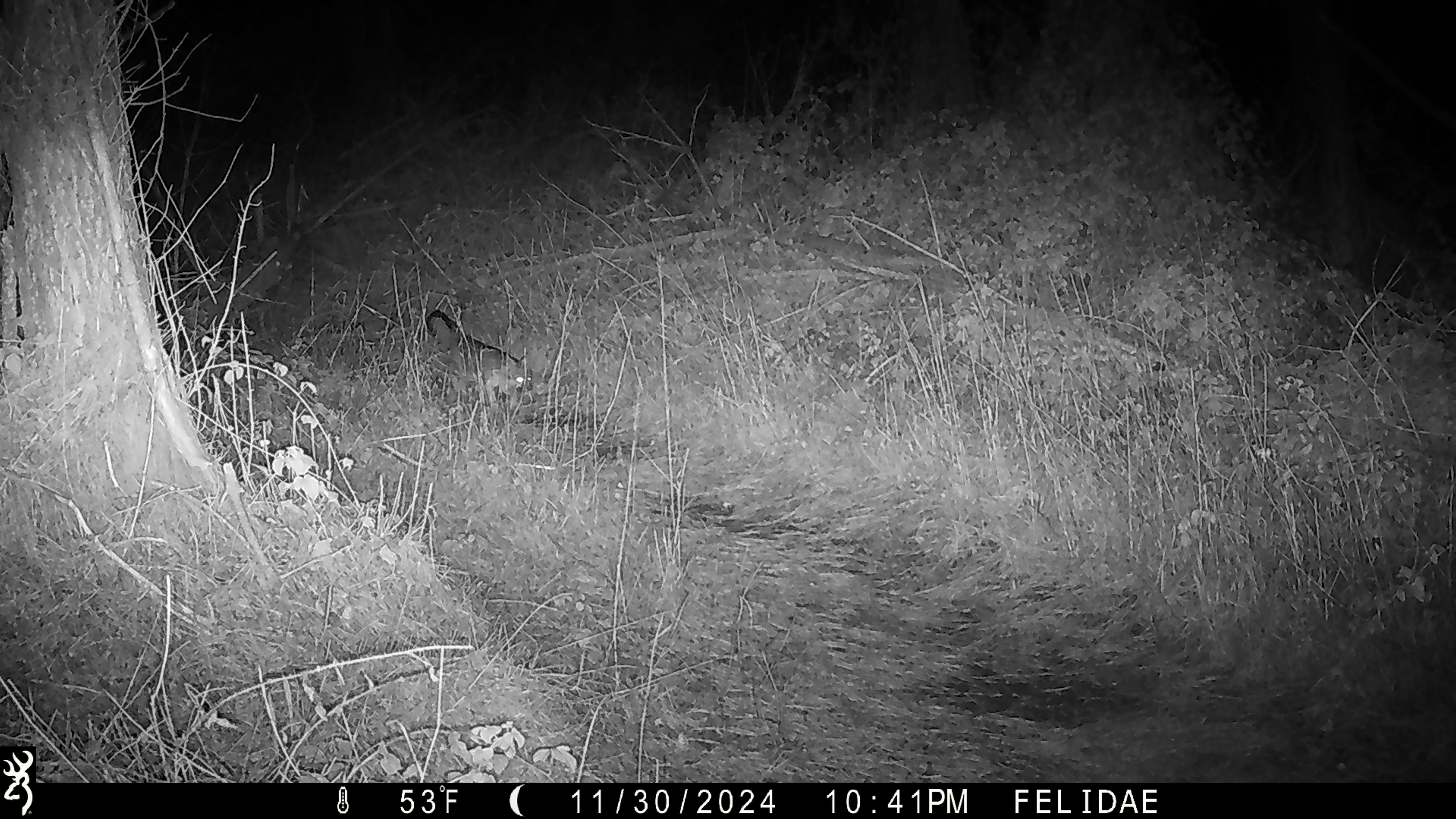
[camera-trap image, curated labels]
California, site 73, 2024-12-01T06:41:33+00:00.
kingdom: Animalia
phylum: Chordata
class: Mammalia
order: Carnivora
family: Canidae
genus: Urocyon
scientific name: Urocyon cinereoargenteus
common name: gray fox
Gray fox (Urocyon cinereoargenteus).